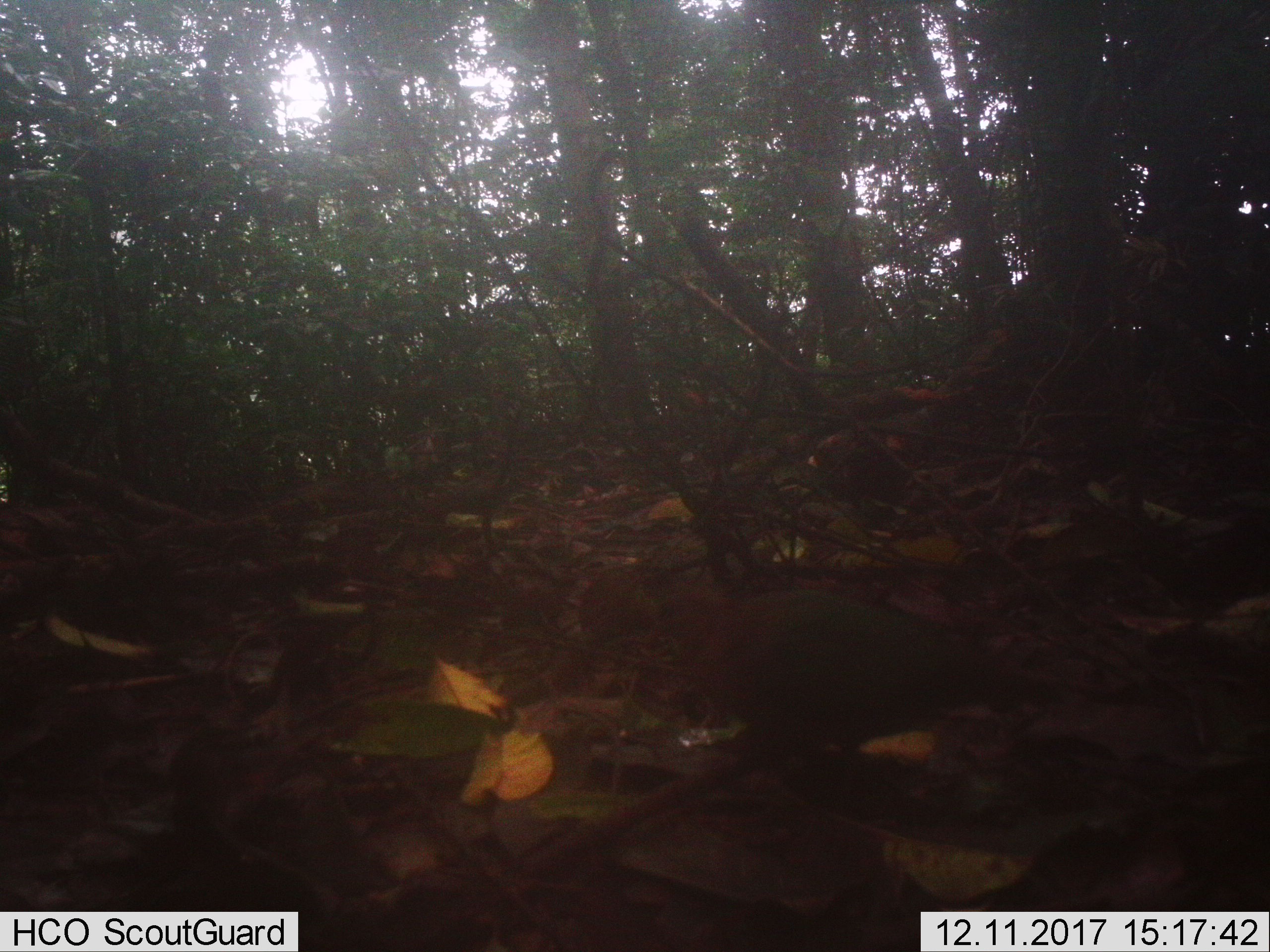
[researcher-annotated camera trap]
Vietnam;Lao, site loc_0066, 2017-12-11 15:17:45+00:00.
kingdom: Animalia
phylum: Chordata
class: Aves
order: Columbiformes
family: Columbidae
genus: Chalcophaps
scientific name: Chalcophaps indica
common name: emerald dove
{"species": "emerald dove (Chalcophaps indica)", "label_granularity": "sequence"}